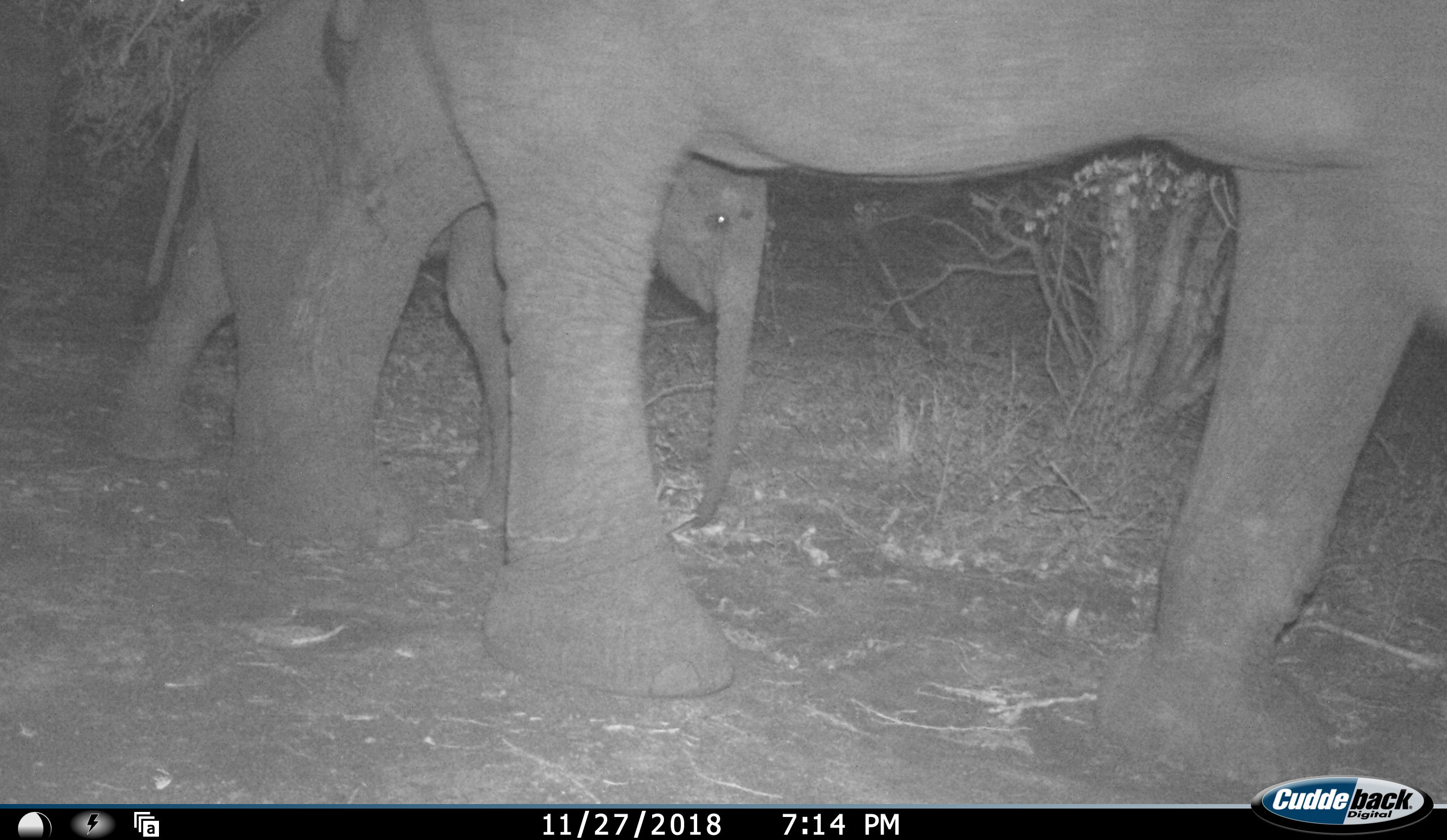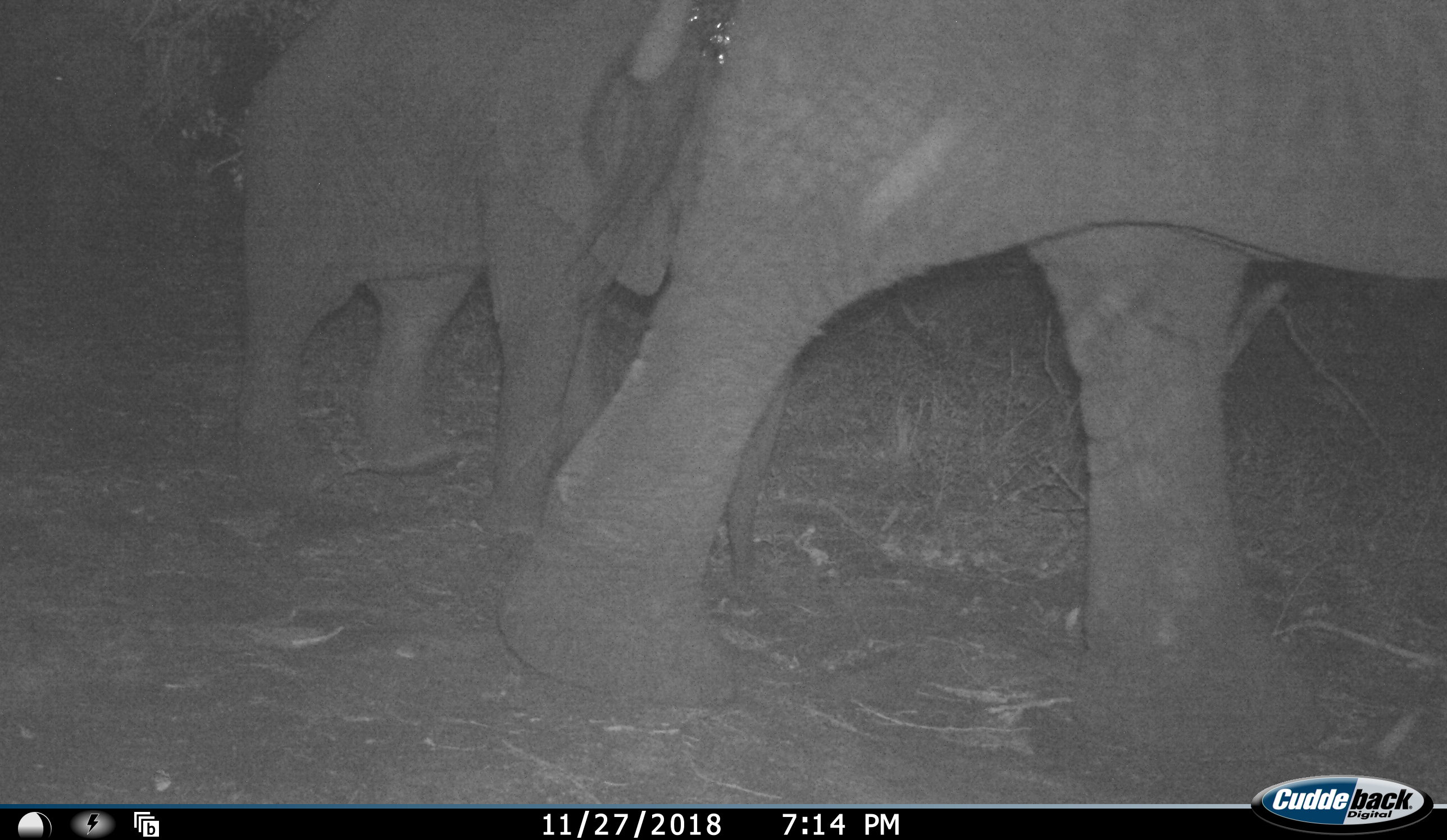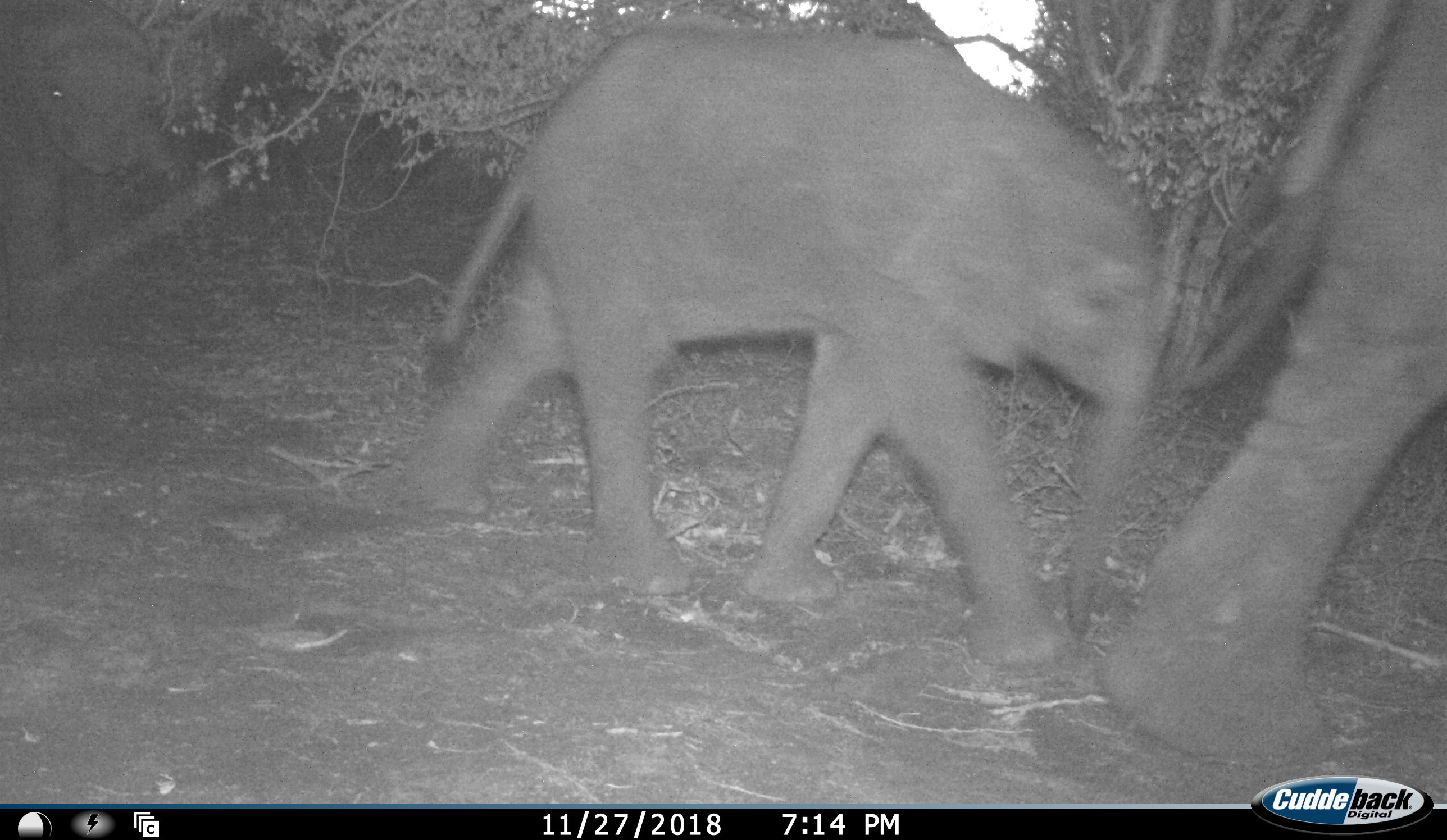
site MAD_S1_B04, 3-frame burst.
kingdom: Animalia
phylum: Chordata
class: Mammalia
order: Proboscidea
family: Elephantidae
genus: Loxodonta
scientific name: Loxodonta africana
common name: african bush elephant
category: elephant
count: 2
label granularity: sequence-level